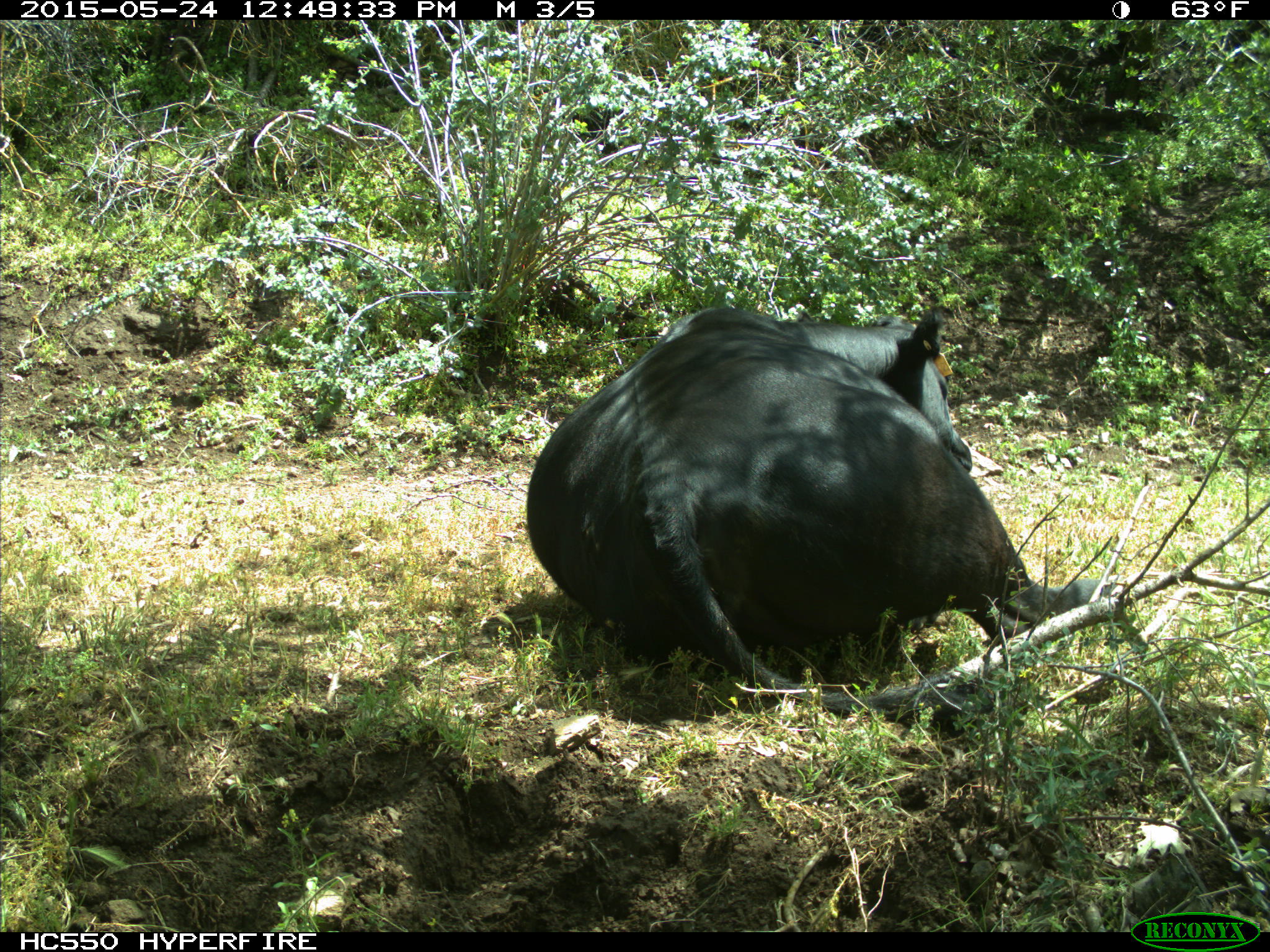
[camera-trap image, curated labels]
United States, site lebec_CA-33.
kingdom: Animalia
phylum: Chordata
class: Mammalia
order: Artiodactyla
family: Bovidae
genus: Bos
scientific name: Bos taurus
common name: domestic cow